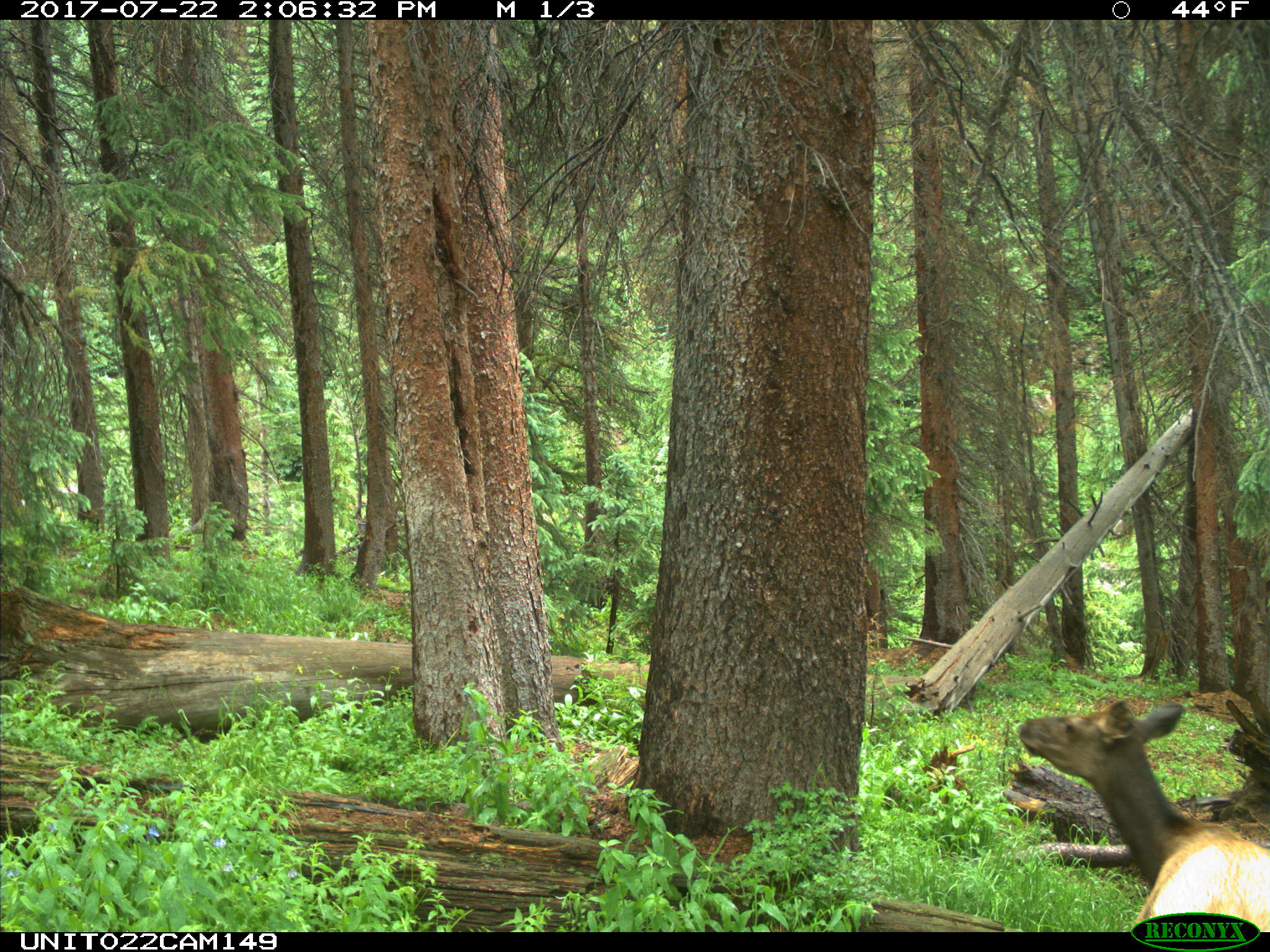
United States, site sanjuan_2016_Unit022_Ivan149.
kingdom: Animalia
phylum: Chordata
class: Mammalia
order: Artiodactyla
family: Cervidae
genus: Cervus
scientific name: Cervus elaphus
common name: red deer